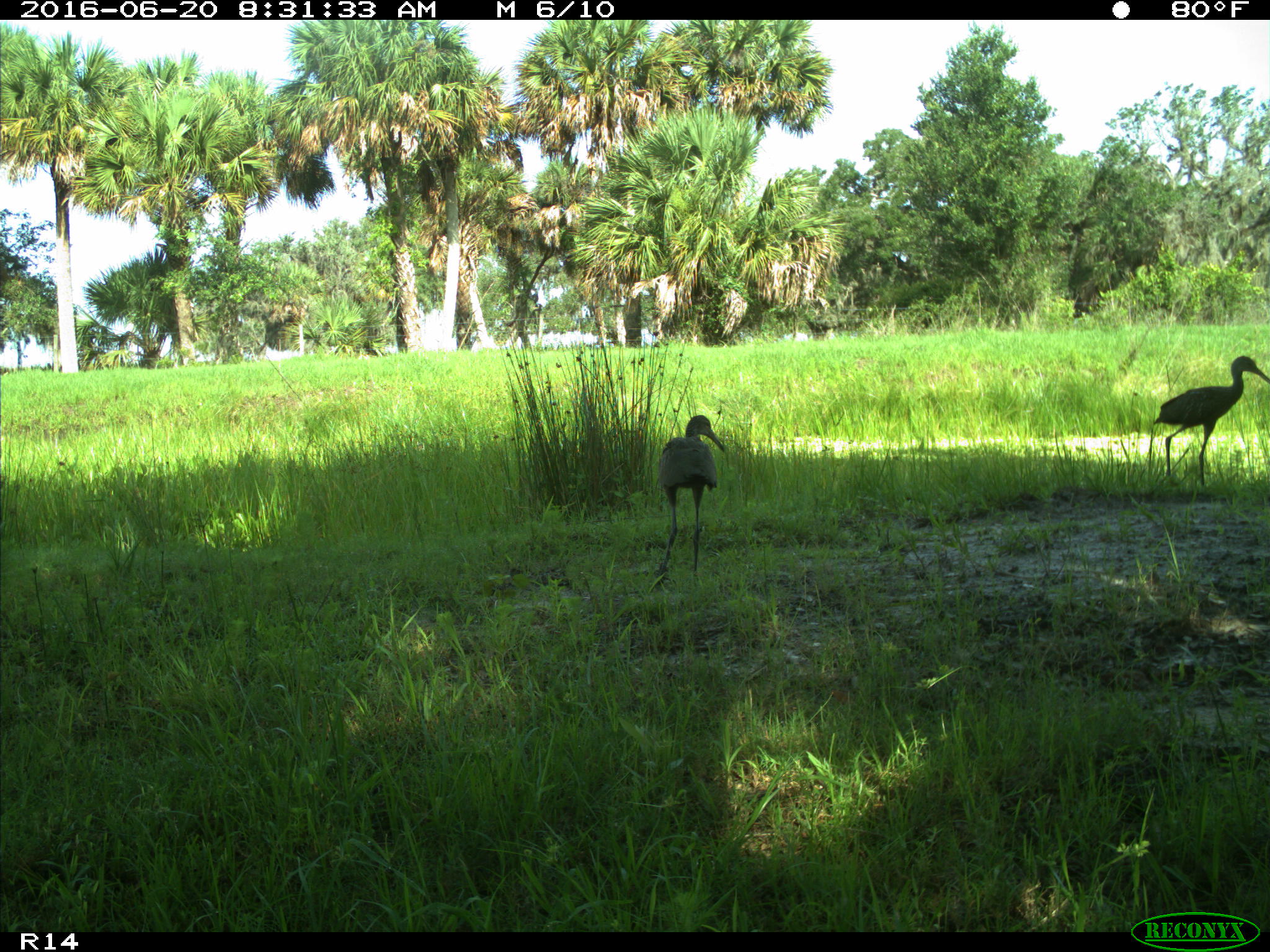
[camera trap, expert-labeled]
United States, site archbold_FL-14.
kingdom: Animalia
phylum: Chordata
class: Aves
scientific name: Aves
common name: birds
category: unidentified bird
Unidentified bird (birds) (Aves).